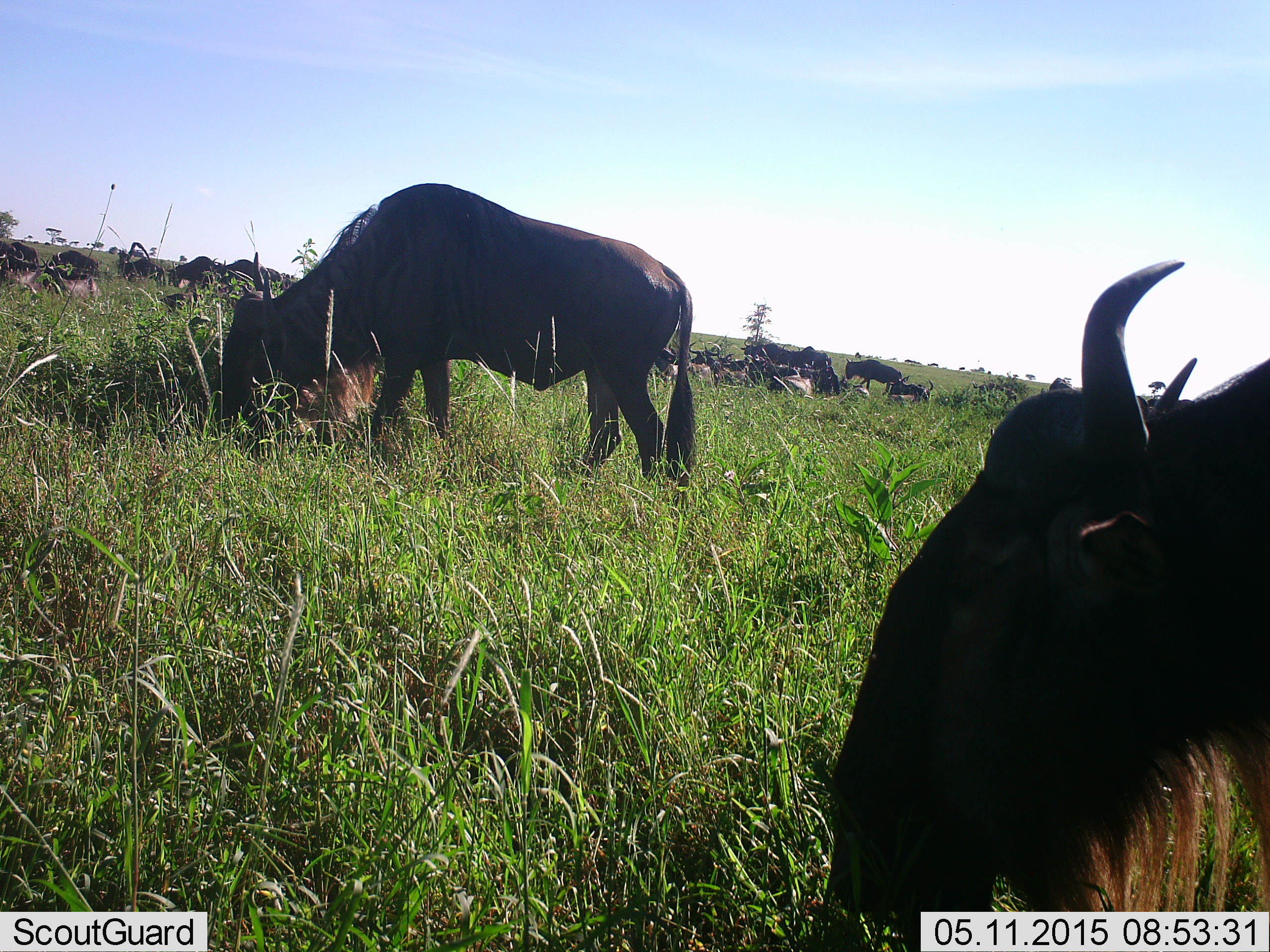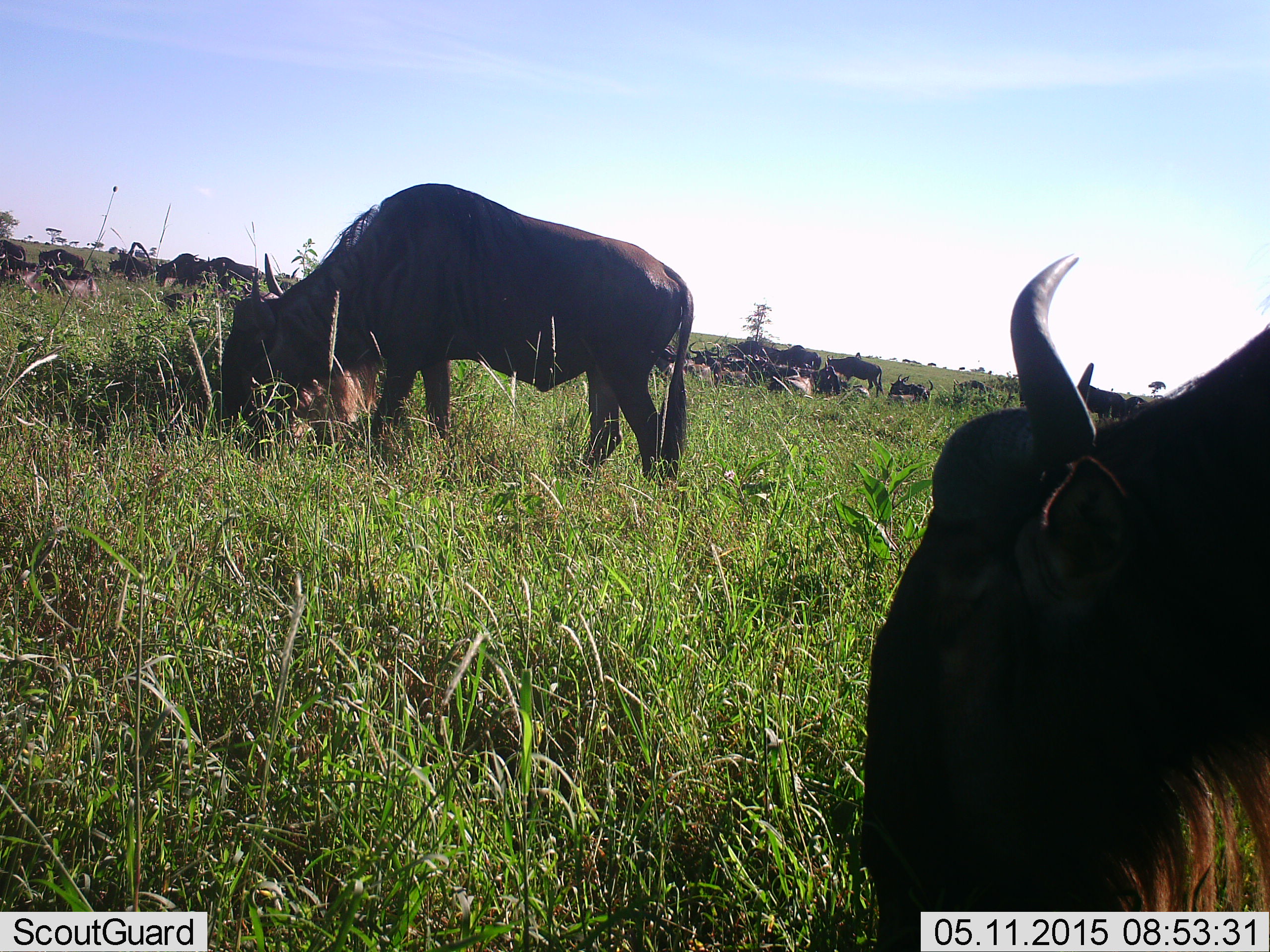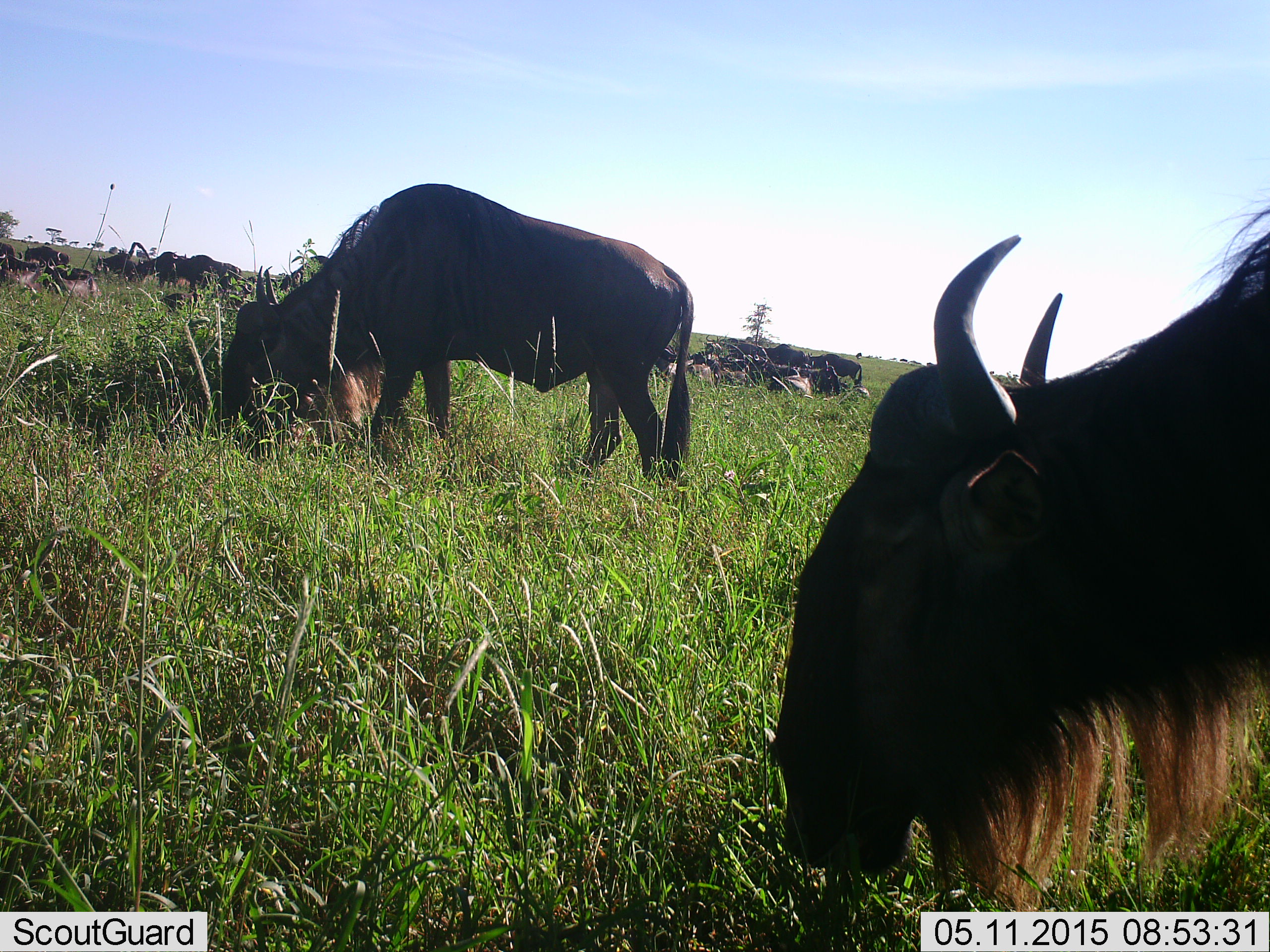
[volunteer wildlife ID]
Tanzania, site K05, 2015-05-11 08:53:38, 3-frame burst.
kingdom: Animalia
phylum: Chordata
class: Mammalia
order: Artiodactyla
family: Bovidae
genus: Connochaetes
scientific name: Connochaetes taurinus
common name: blue wildebeest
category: wildebeest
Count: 11-50.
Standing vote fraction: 50%.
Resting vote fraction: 40%.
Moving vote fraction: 70%.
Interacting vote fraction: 0%.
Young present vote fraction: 10%.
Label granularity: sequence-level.